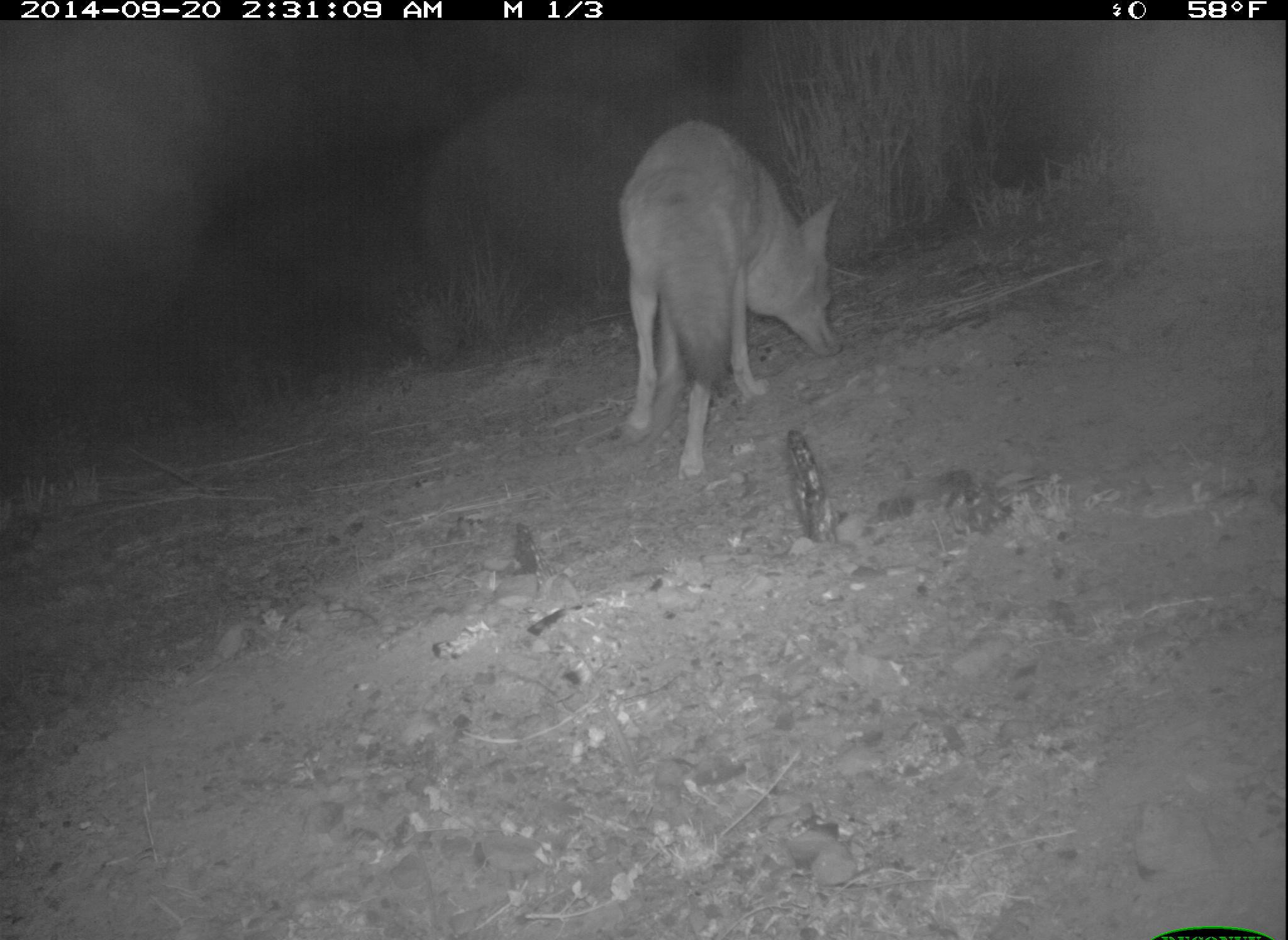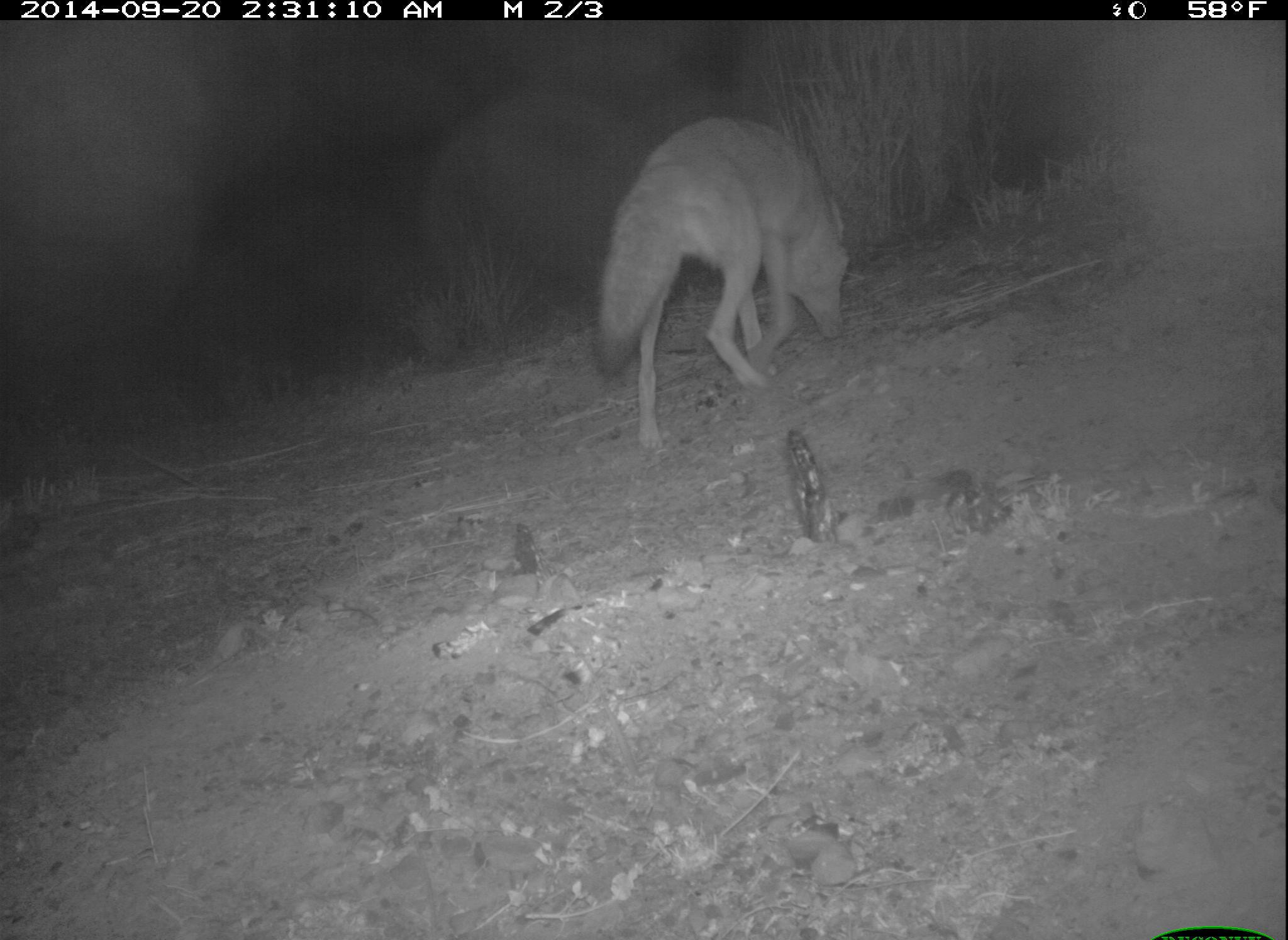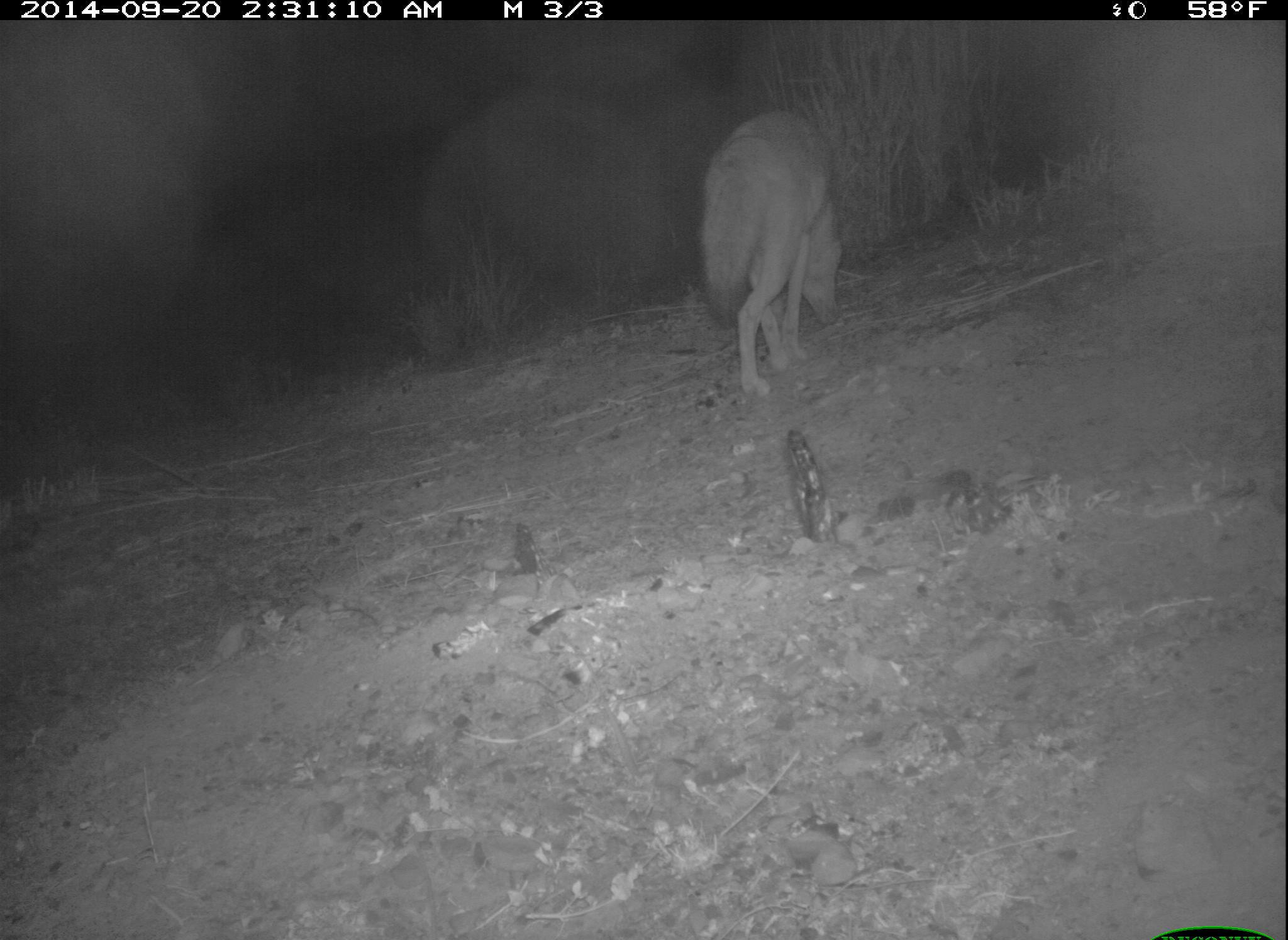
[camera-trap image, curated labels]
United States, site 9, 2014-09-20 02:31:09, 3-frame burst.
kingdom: Animalia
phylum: Chordata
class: Mammalia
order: Carnivora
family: Canidae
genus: Canis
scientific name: Canis latrans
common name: coyote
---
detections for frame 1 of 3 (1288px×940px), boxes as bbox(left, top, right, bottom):
coyote: bbox(619, 121, 843, 479)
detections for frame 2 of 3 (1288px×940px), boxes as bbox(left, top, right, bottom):
coyote: bbox(590, 118, 851, 452)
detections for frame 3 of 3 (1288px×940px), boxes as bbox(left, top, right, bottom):
coyote: bbox(699, 110, 843, 400)